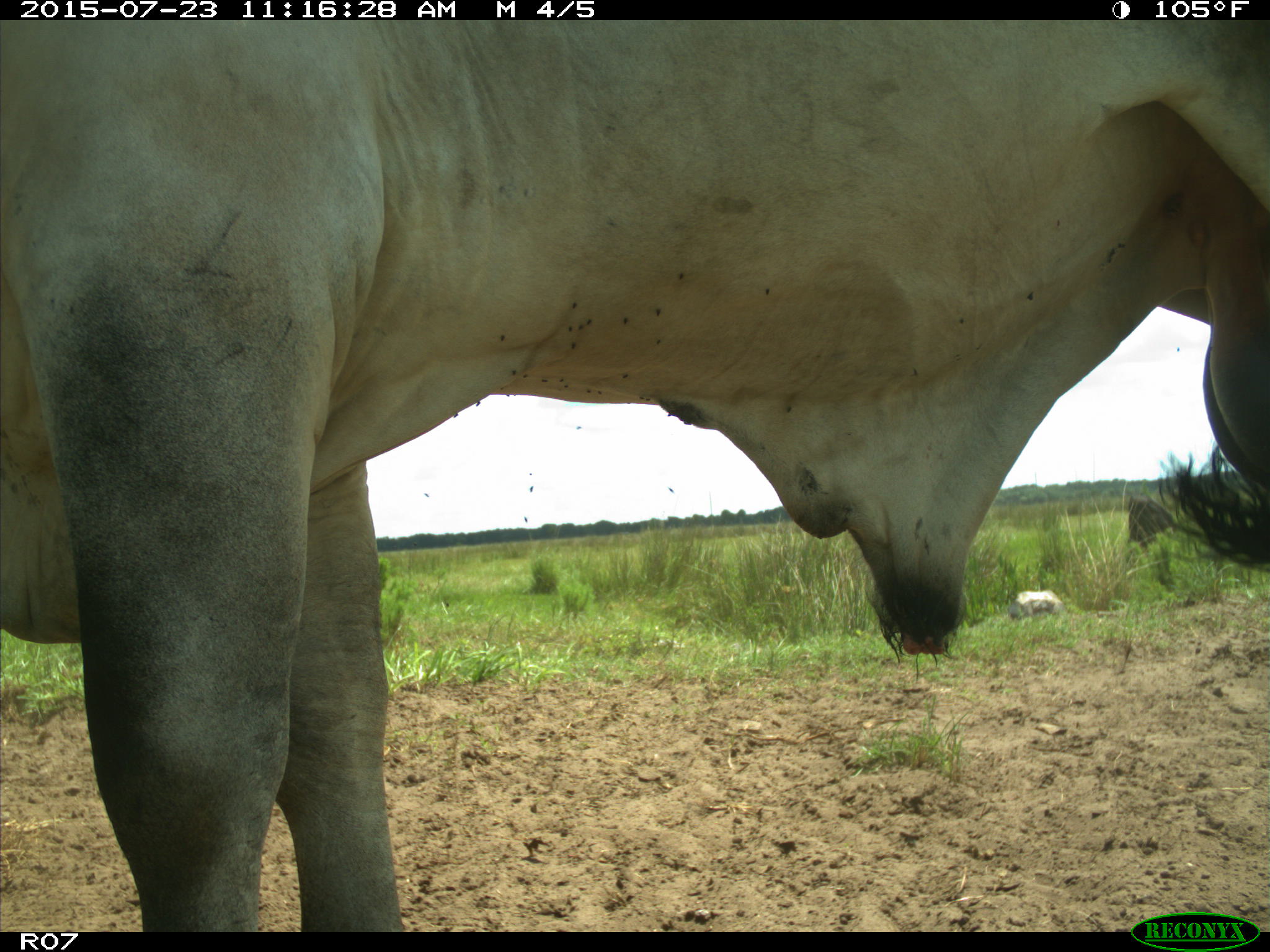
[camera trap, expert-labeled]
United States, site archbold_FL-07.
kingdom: Animalia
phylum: Chordata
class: Mammalia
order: Artiodactyla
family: Bovidae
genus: Bos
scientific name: Bos taurus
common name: domestic cow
Bos taurus (domestic cow).